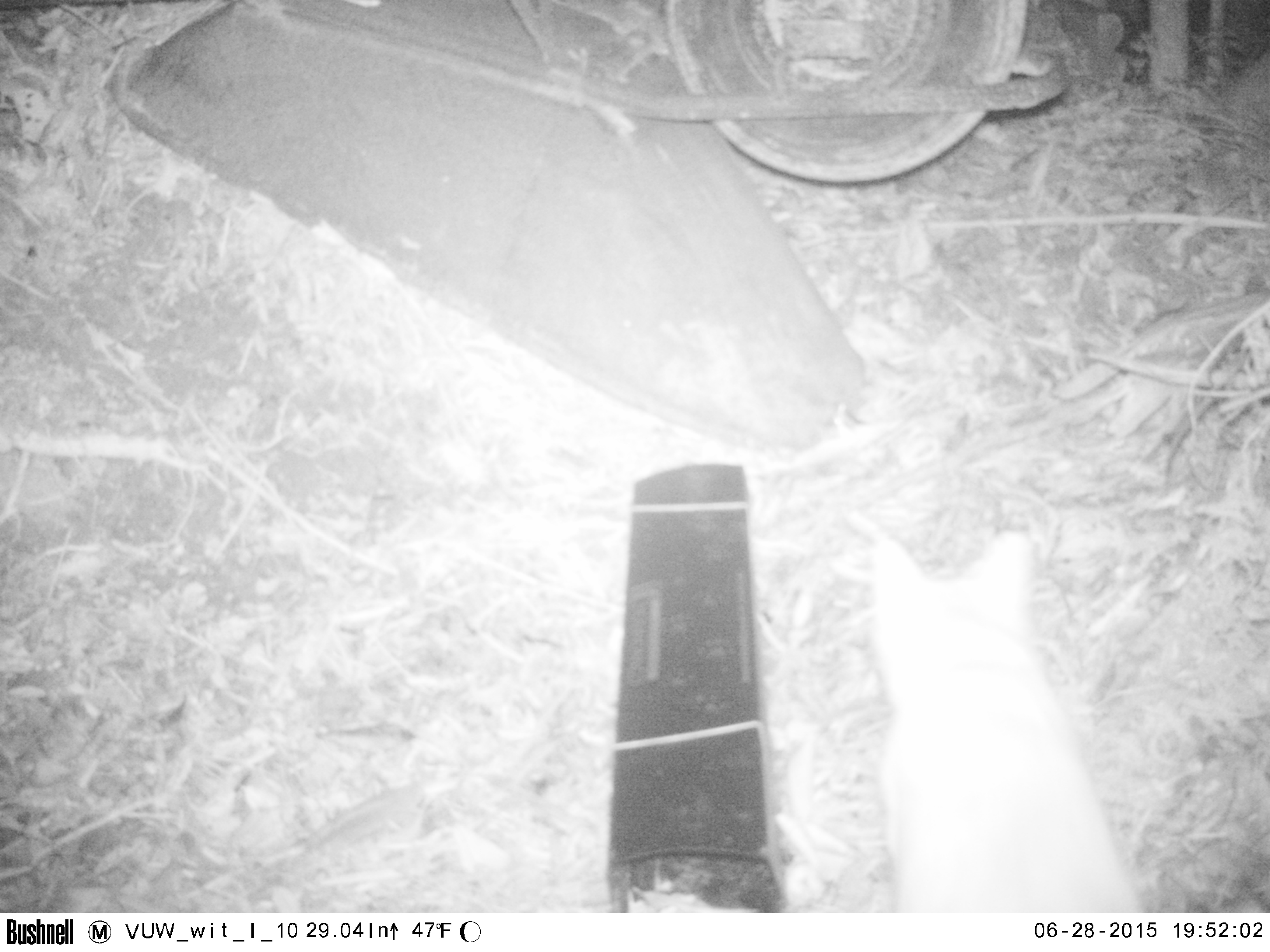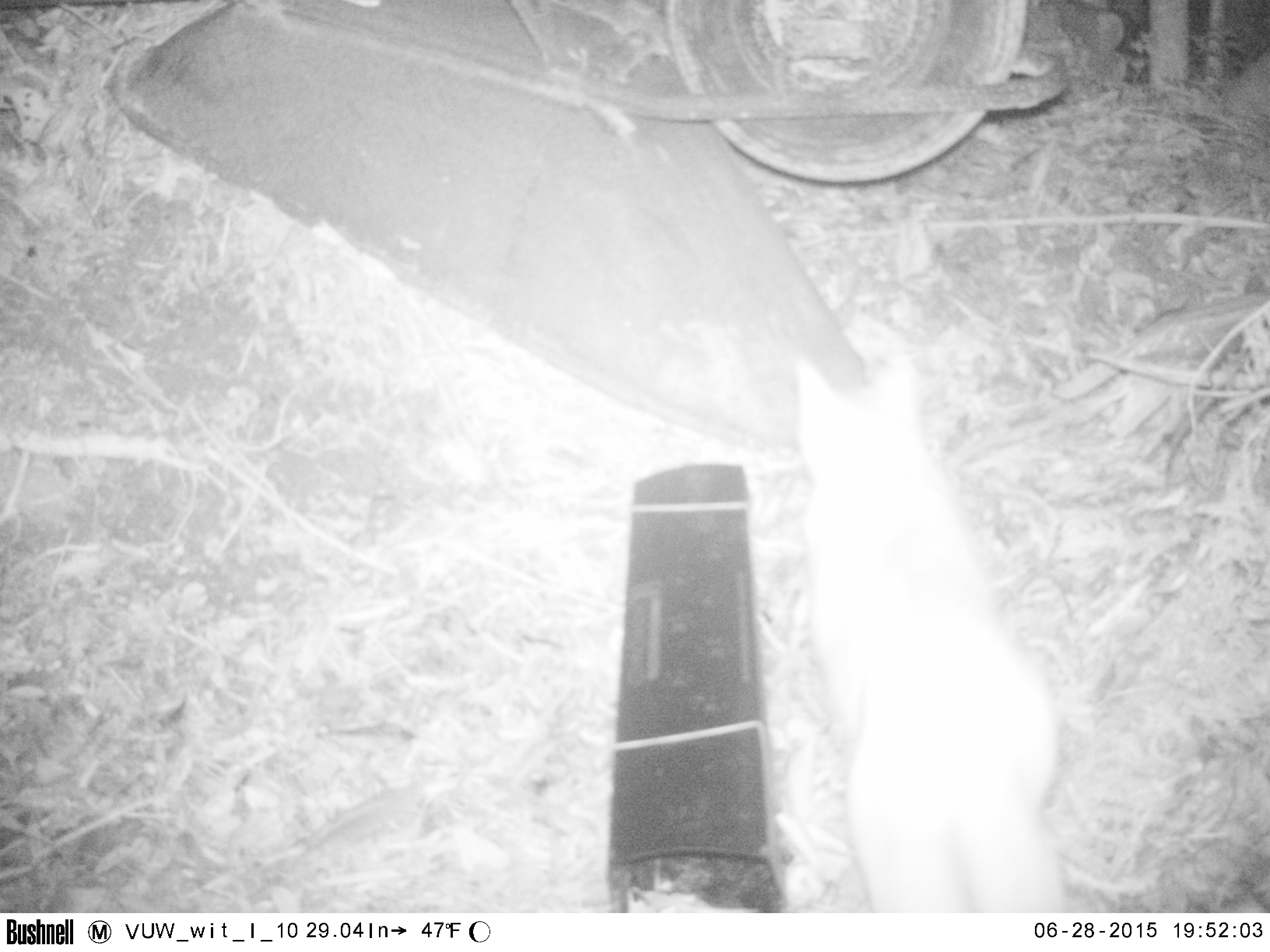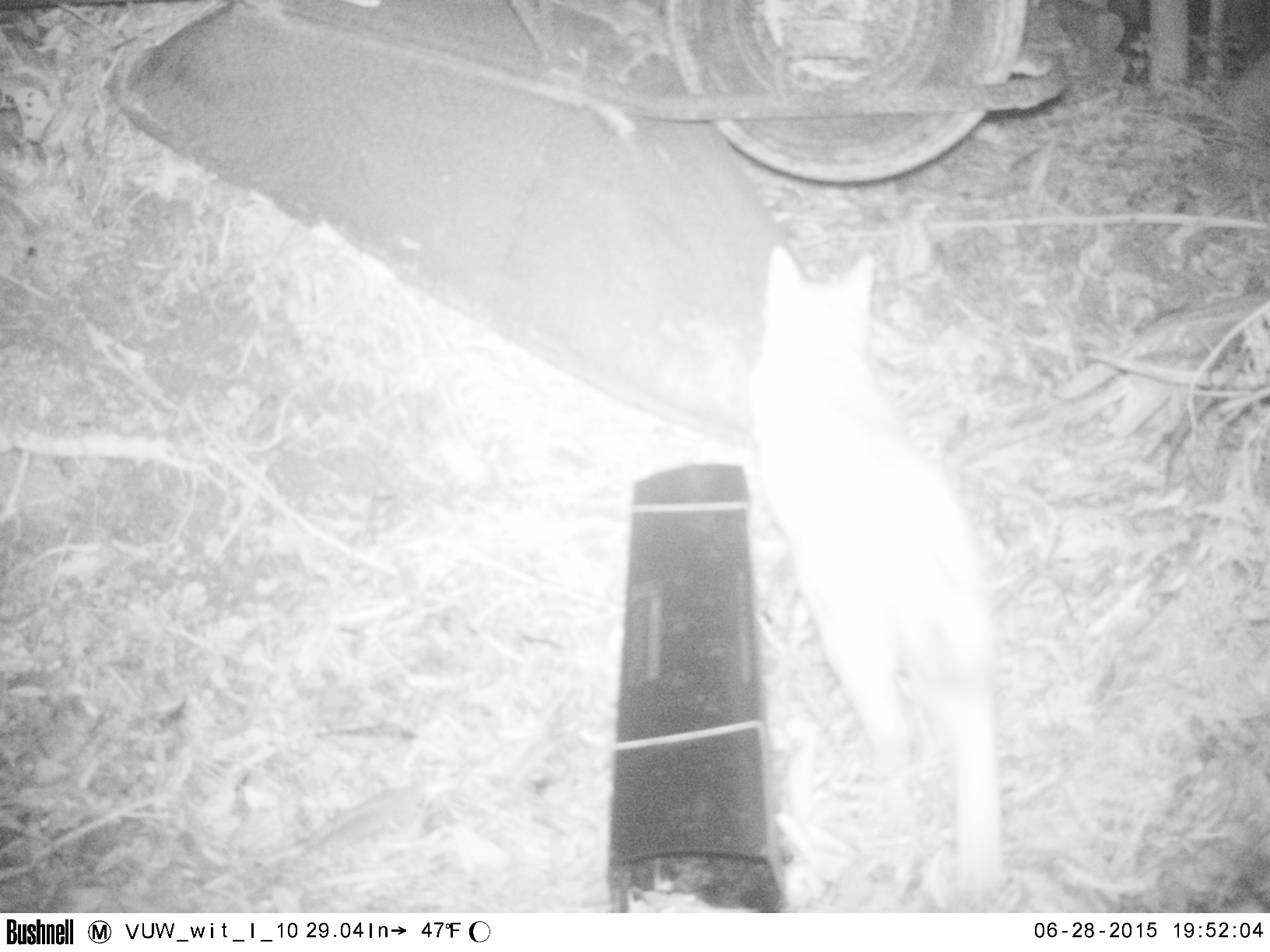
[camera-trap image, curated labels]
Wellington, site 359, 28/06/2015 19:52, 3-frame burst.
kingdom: Animalia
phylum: Chordata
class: Mammalia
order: Carnivora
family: Felidae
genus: Felis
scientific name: Felis catus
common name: cat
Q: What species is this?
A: Cat (Felis catus).